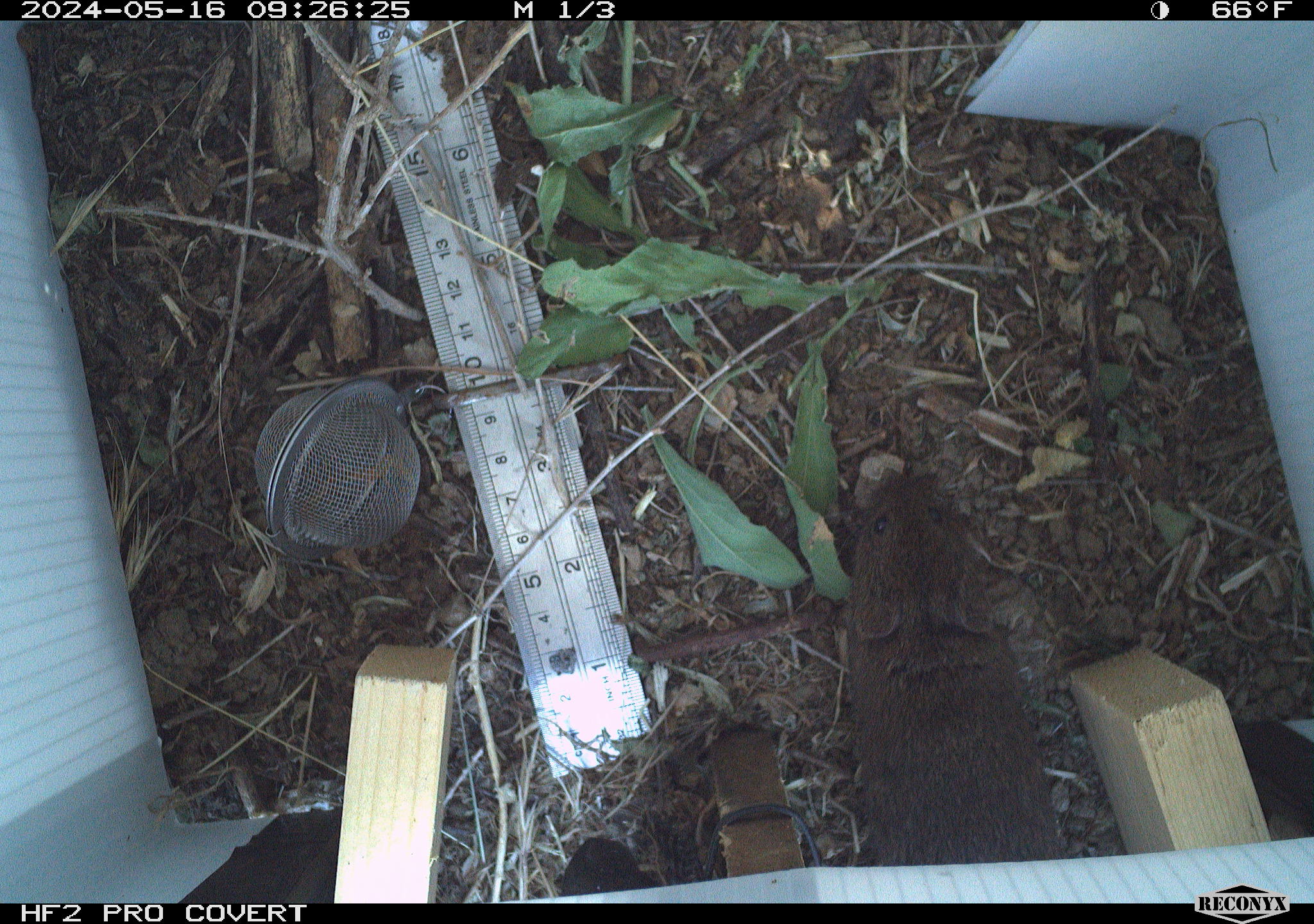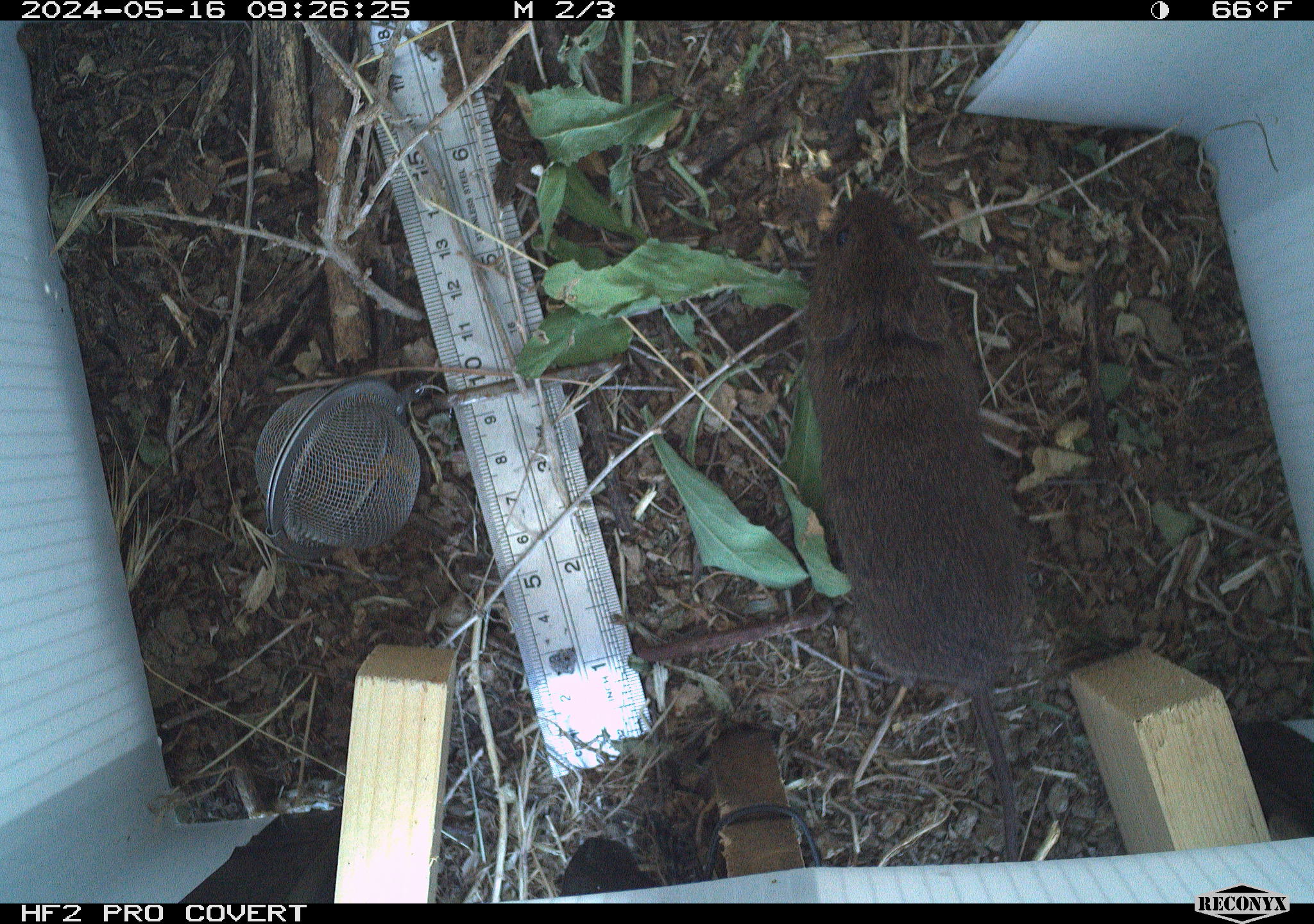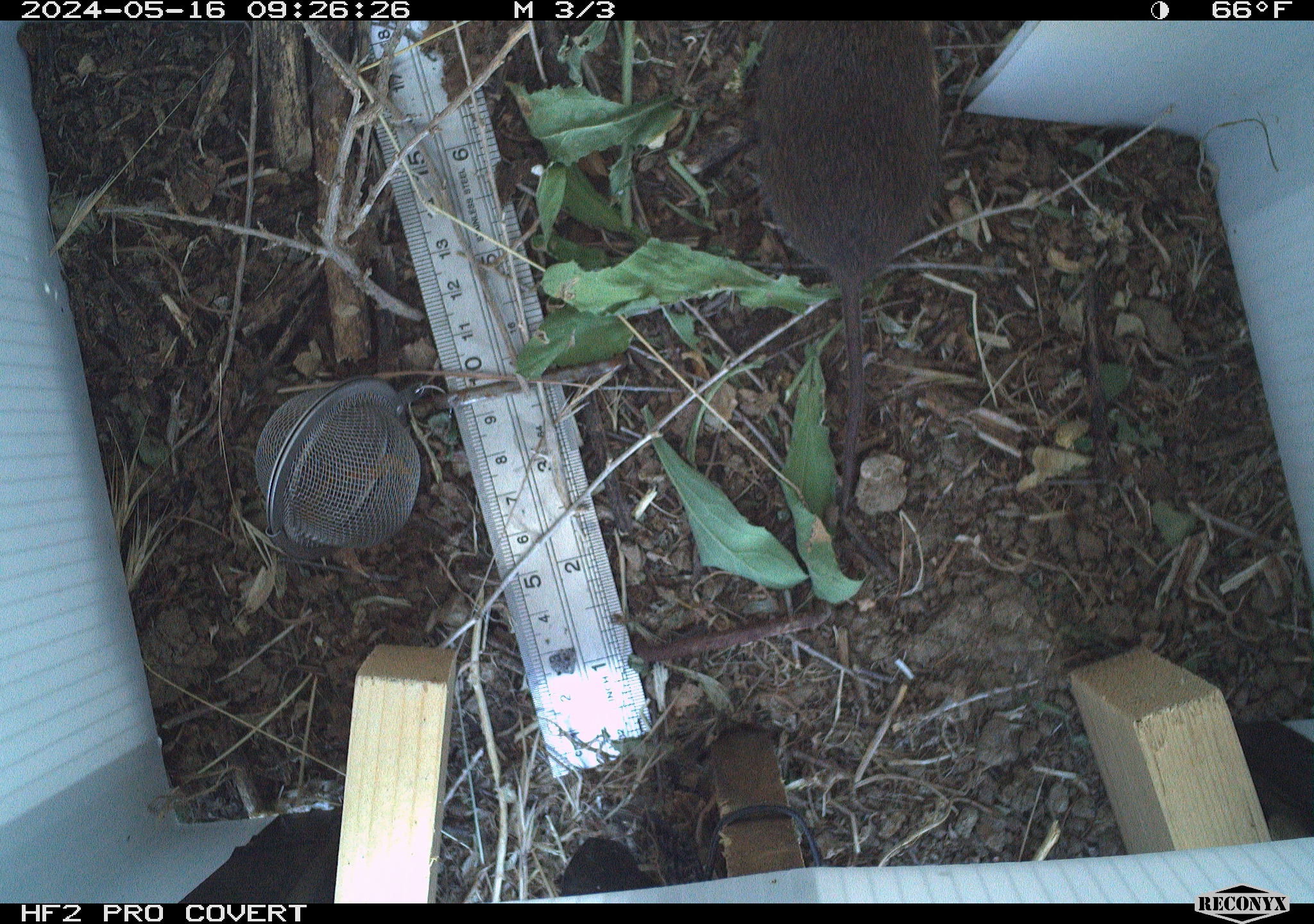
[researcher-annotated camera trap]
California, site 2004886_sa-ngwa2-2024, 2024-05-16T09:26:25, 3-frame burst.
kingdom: Animalia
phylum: Chordata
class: Mammalia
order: Rodentia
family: Cricetidae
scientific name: Arvicolinae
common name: voles, lemmings, and muskrats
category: arvicolinae subfamily